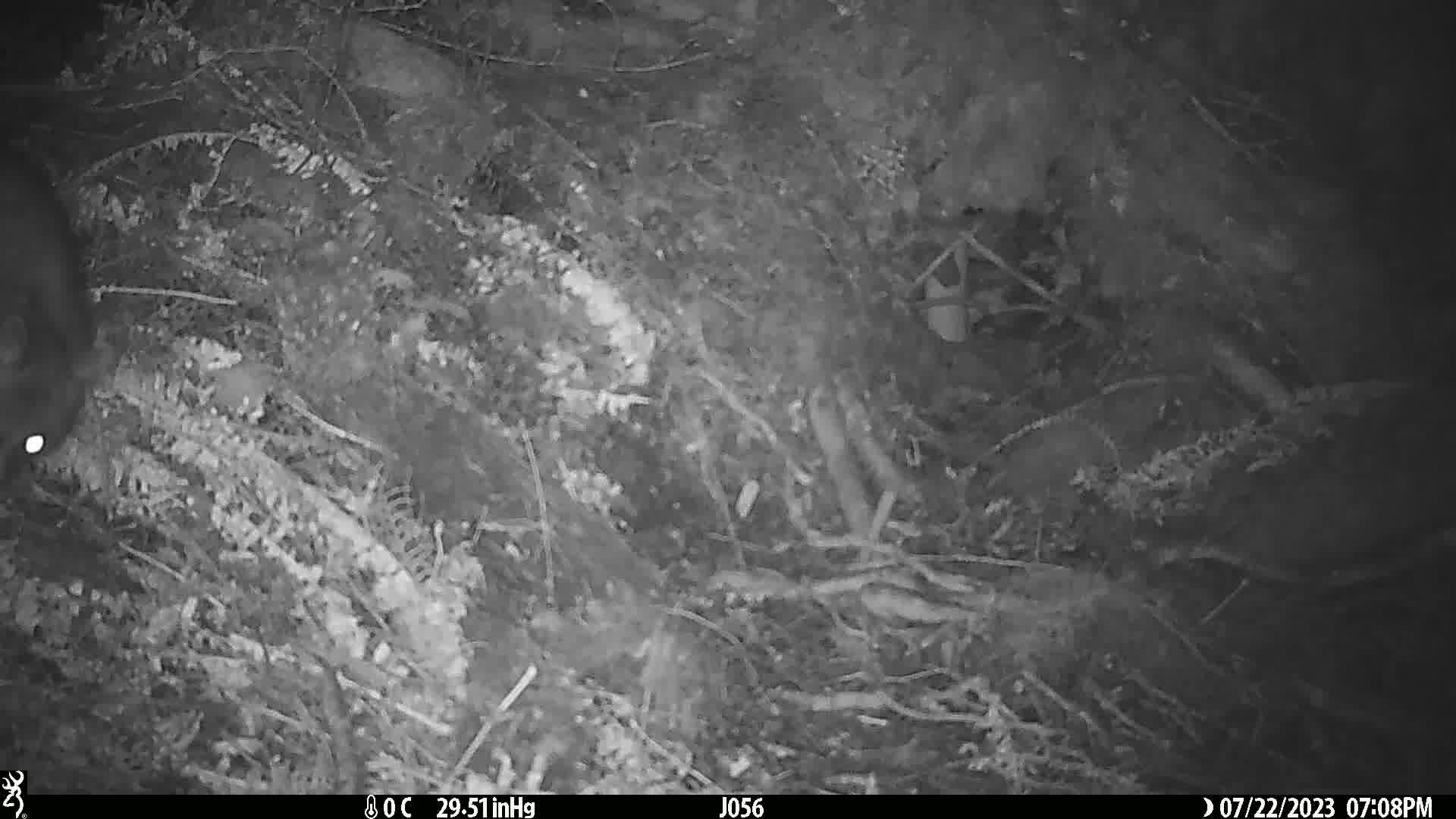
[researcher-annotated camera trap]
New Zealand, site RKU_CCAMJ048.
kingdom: Animalia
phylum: Chordata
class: Mammalia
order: Diprotodontia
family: Phalangeridae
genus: Trichosurus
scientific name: Trichosurus vulpecula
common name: common brushtail possum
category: possum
Possum (common brushtail possum) (Trichosurus vulpecula).